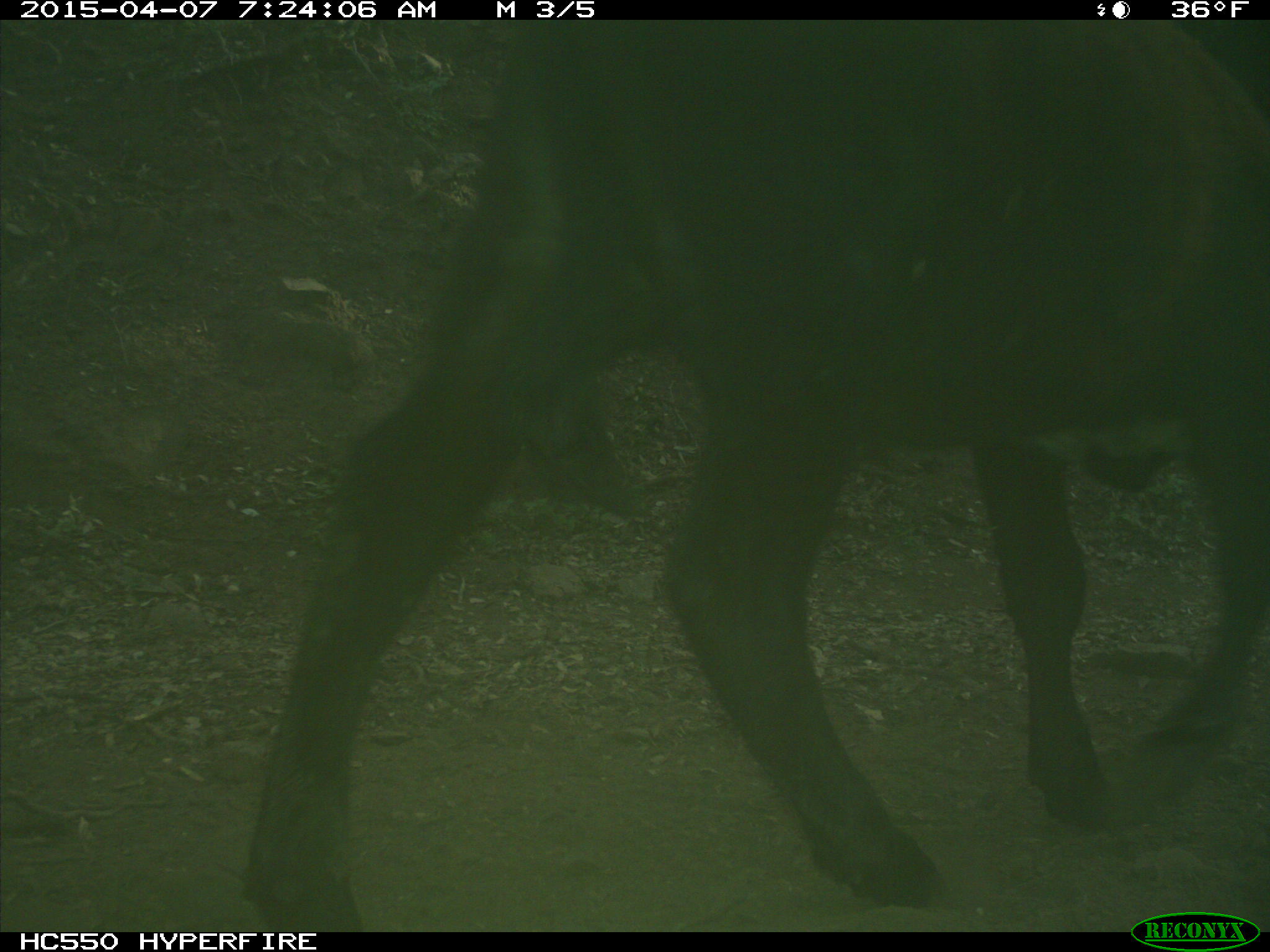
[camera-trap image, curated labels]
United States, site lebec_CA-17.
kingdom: Animalia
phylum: Chordata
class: Mammalia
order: Artiodactyla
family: Bovidae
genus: Bos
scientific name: Bos taurus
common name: domestic cow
Bos taurus (domestic cow).